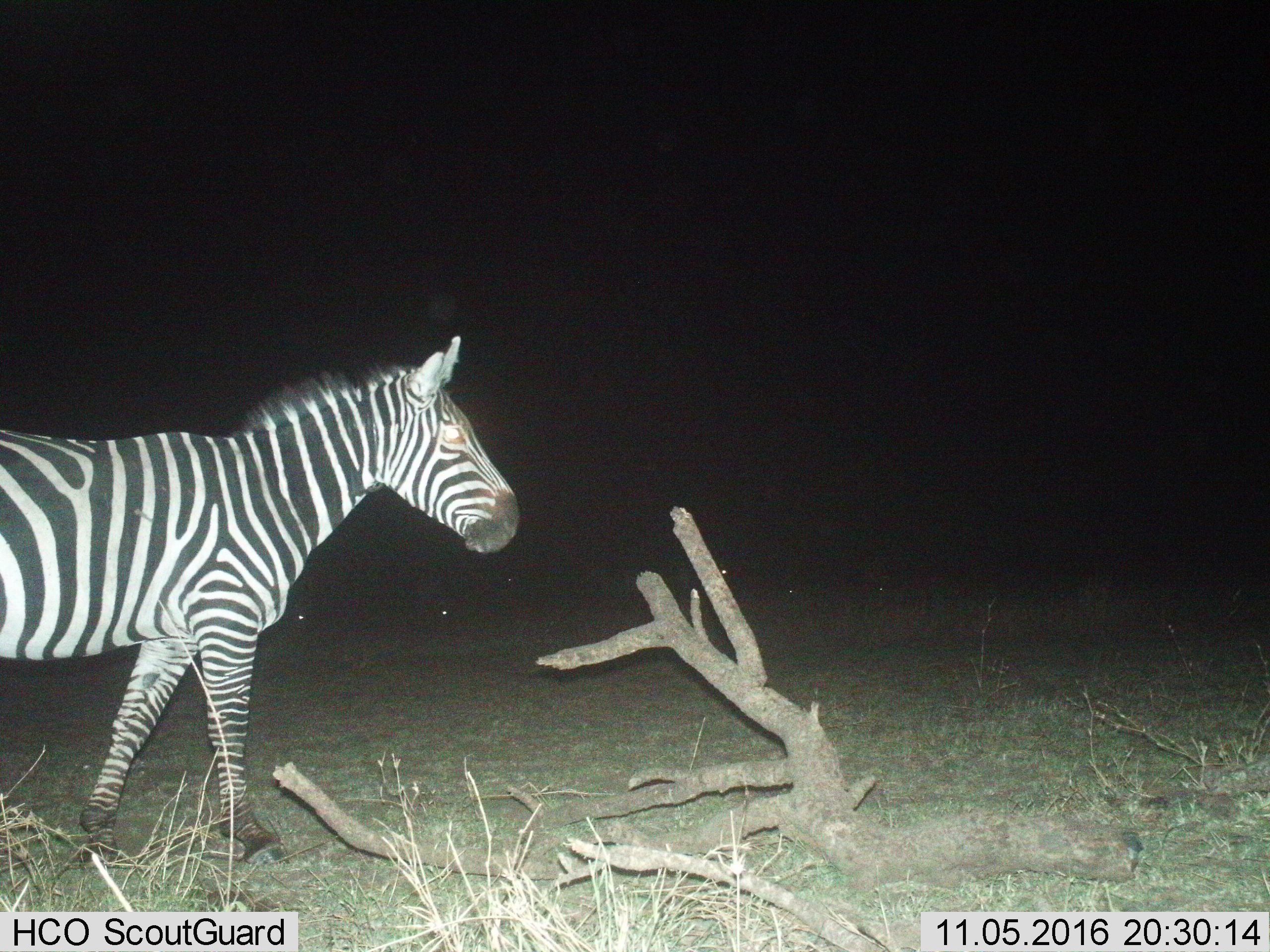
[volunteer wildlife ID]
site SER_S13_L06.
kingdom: Animalia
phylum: Chordata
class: Mammalia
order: Perissodactyla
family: Equidae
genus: Equus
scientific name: Equus quagga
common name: plains zebra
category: zebraplains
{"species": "zebraplains (plains zebra) (Equus quagga)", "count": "1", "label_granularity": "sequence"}